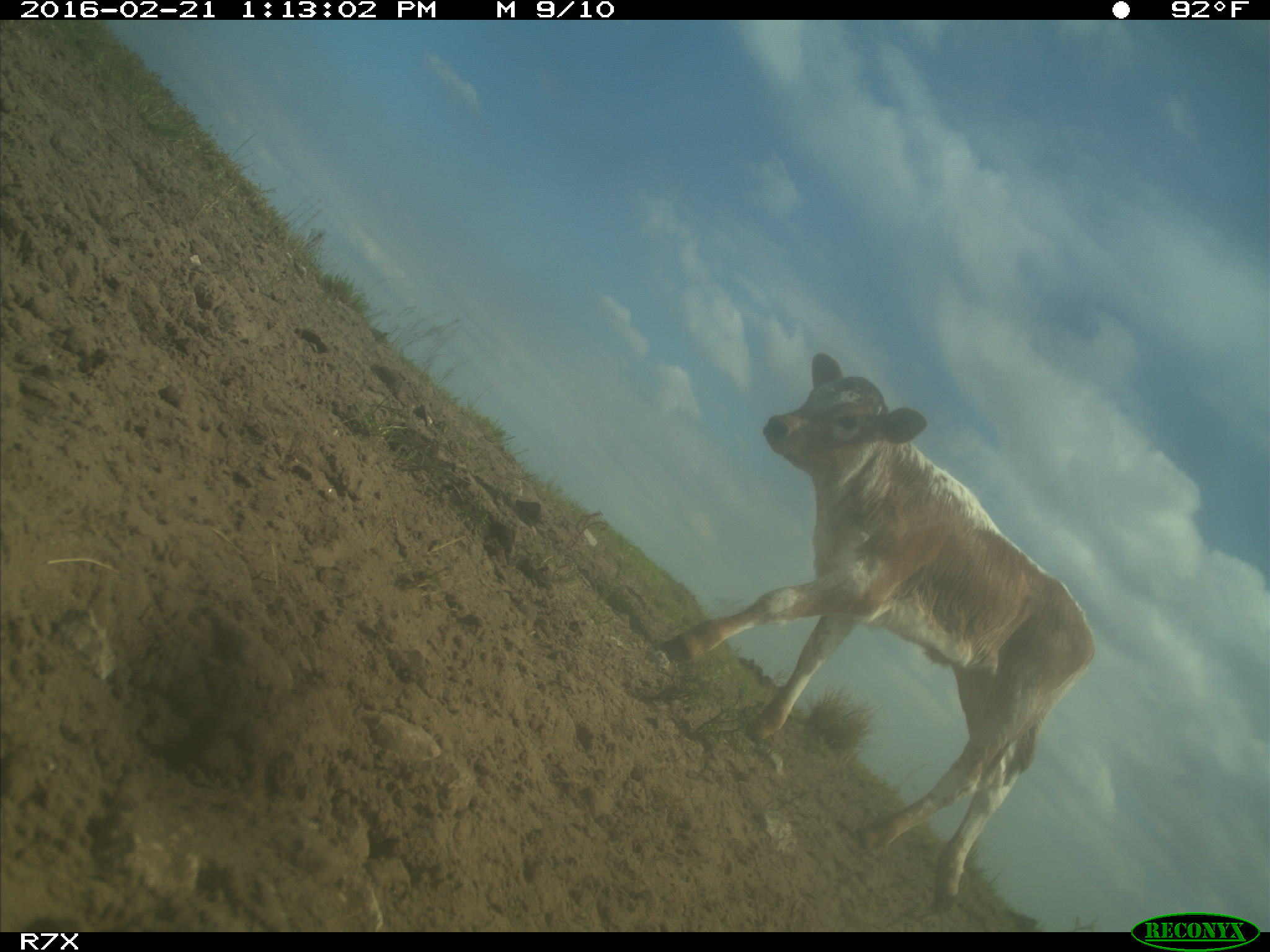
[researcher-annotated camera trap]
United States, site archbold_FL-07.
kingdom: Animalia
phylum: Chordata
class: Mammalia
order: Artiodactyla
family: Bovidae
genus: Bos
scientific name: Bos taurus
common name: domestic cow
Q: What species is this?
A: Bos taurus (domestic cow).